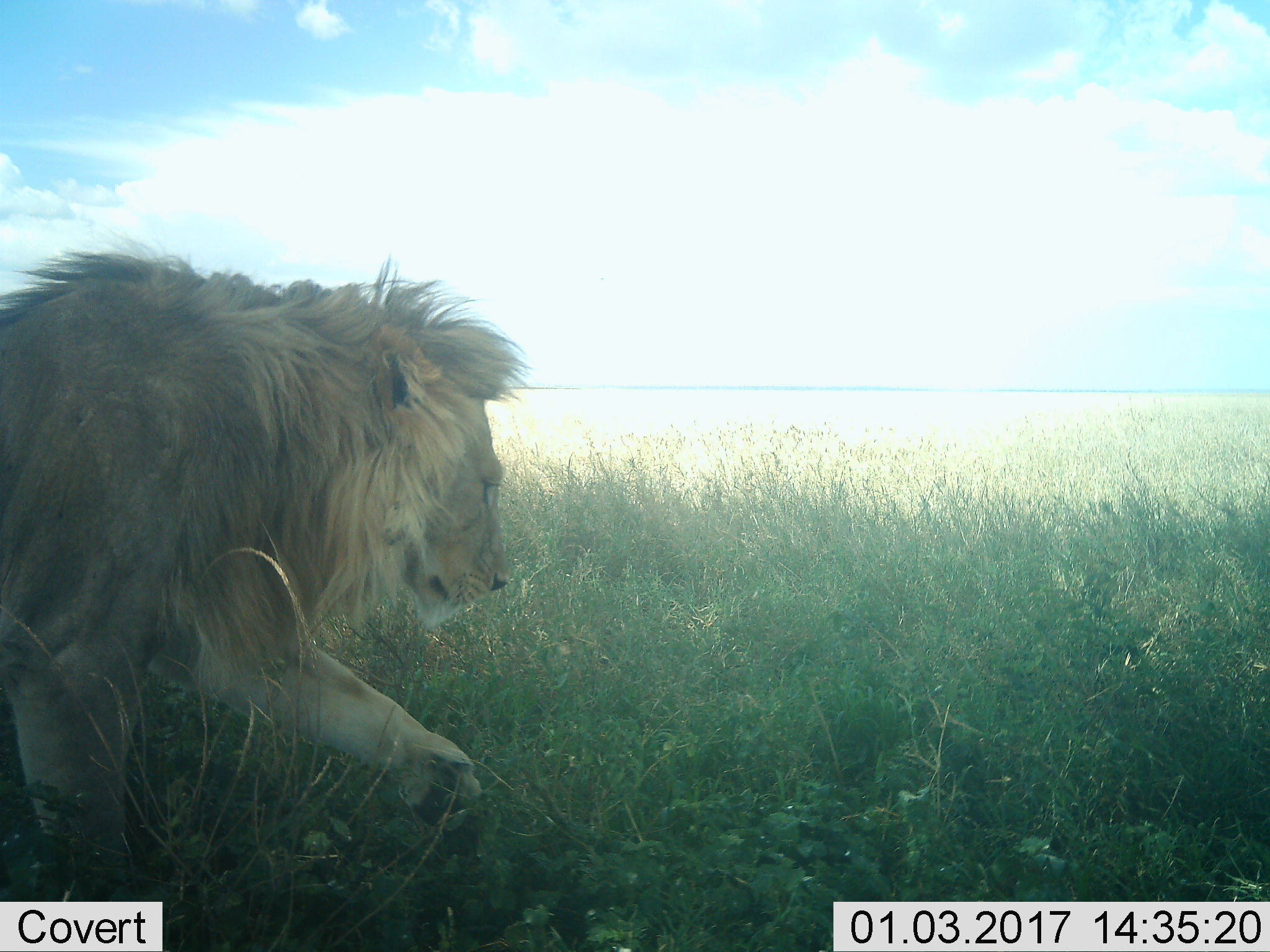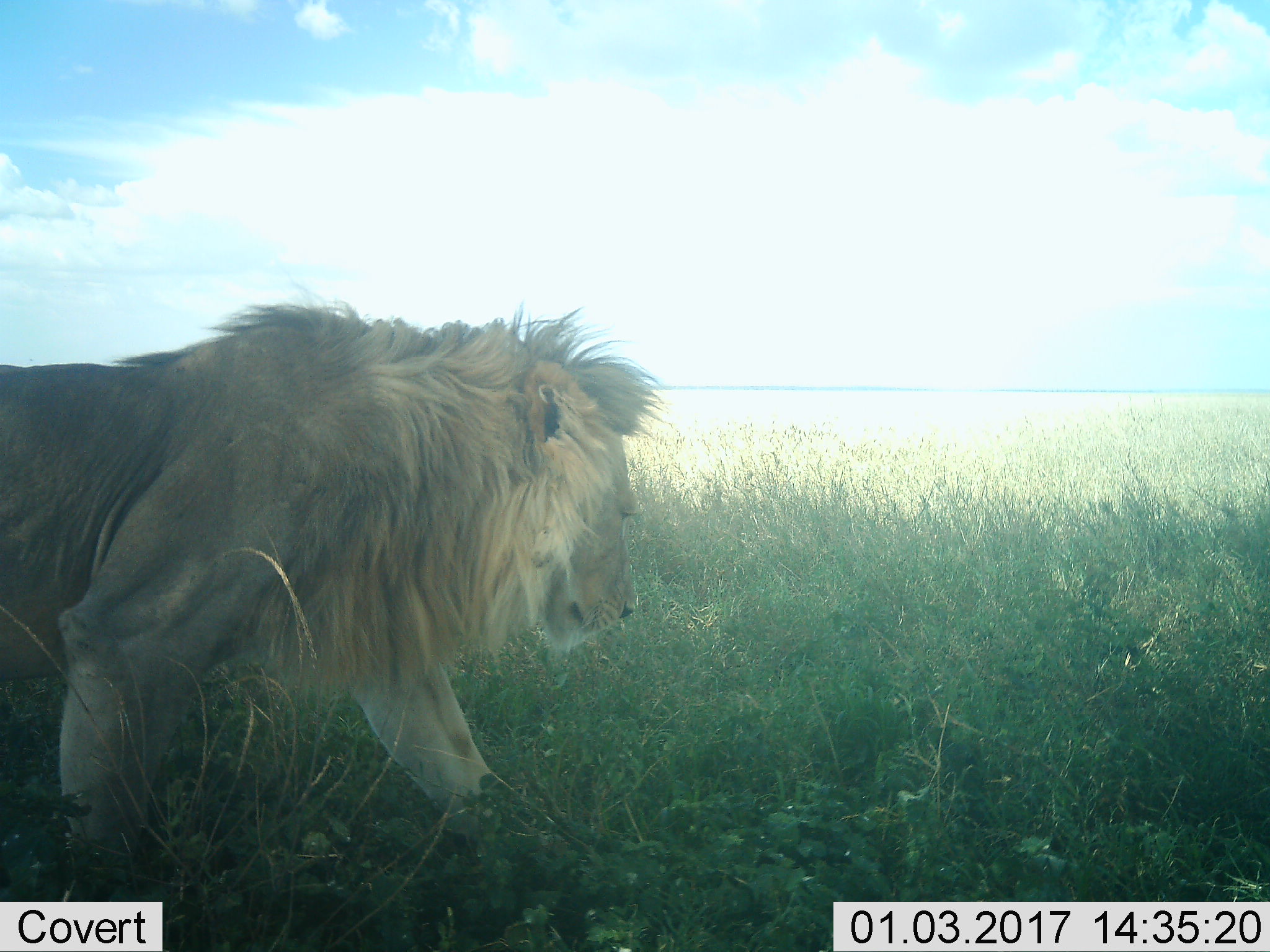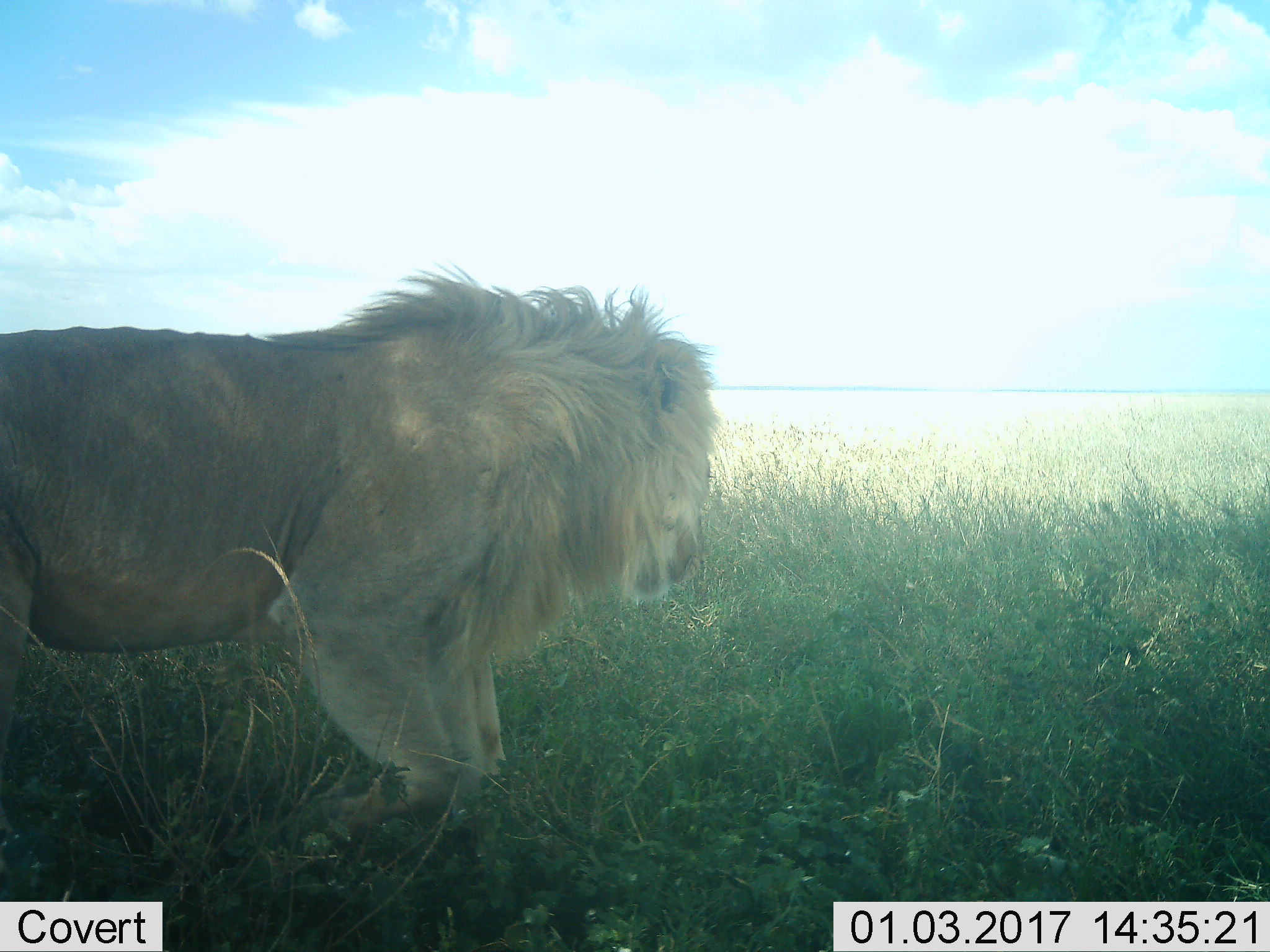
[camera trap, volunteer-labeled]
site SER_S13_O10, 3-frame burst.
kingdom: Animalia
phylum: Chordata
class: Mammalia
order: Carnivora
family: Felidae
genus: Panthera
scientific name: Panthera leo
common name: lion male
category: lionmale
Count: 1.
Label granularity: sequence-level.